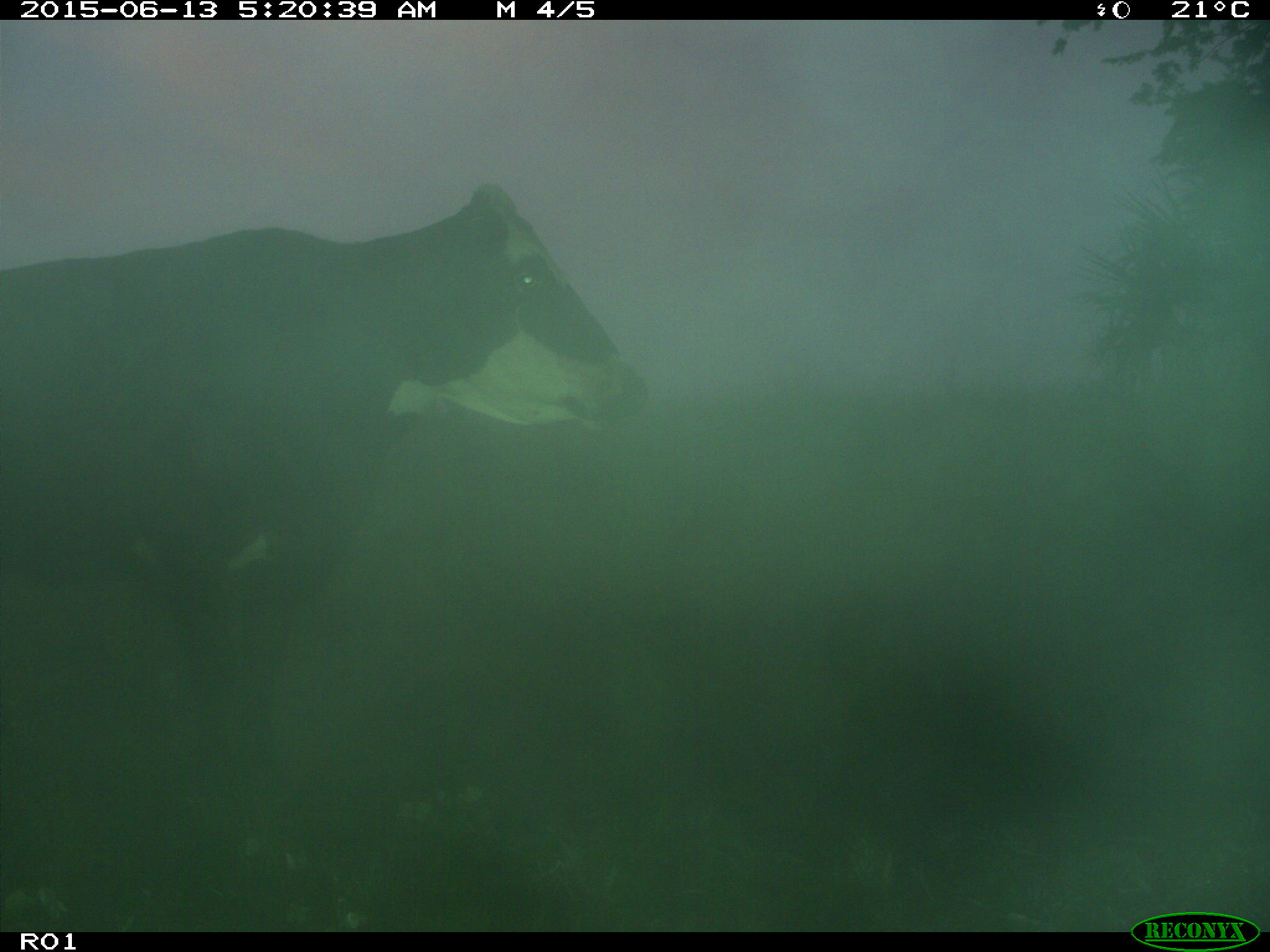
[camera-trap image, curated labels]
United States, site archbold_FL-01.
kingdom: Animalia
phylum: Chordata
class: Mammalia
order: Artiodactyla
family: Bovidae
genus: Bos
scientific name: Bos taurus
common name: domestic cow